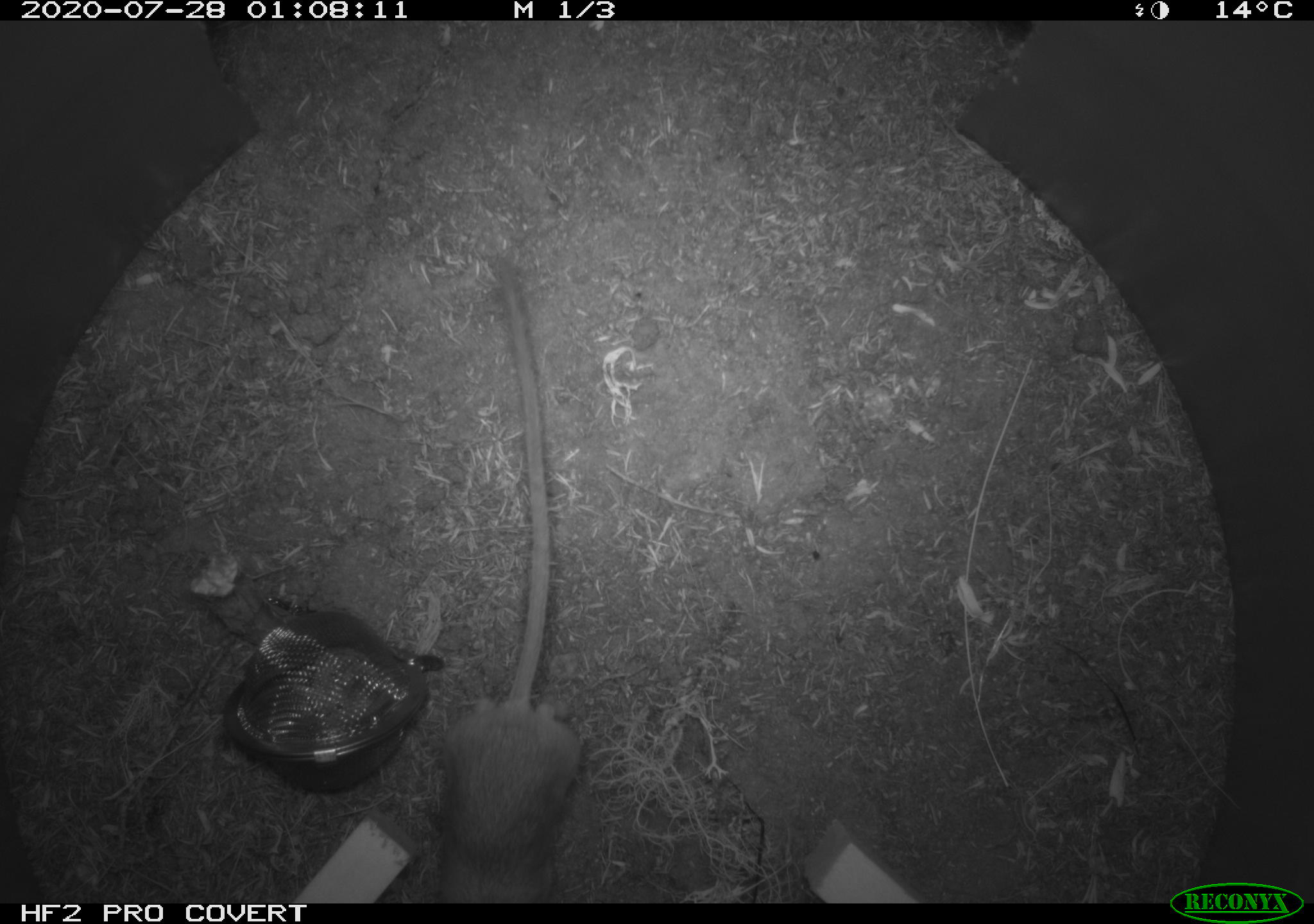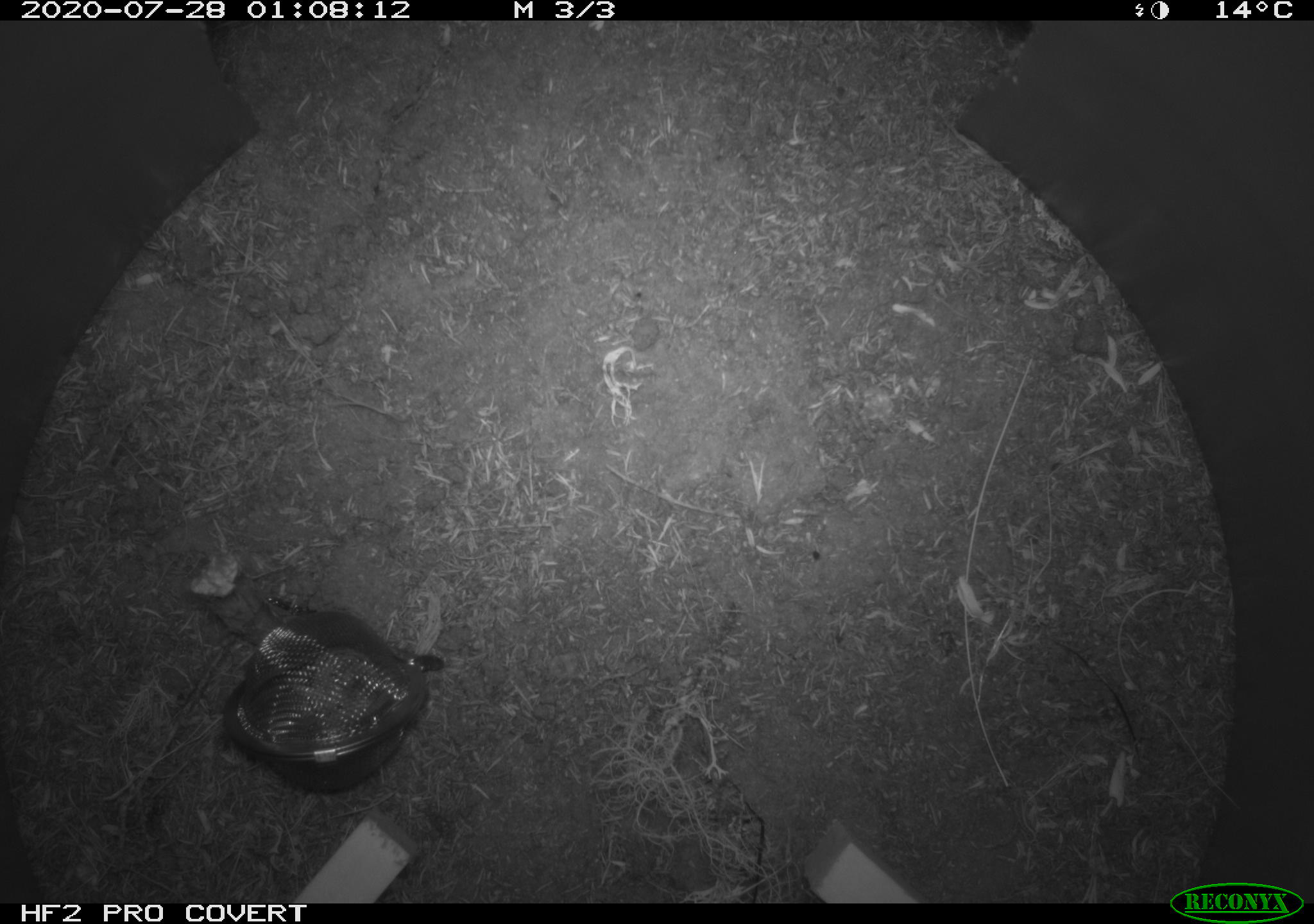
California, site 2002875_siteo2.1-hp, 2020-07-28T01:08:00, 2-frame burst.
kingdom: Animalia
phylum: Chordata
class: Mammalia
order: Rodentia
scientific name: Rodentia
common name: rodent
Rodent (Rodentia).